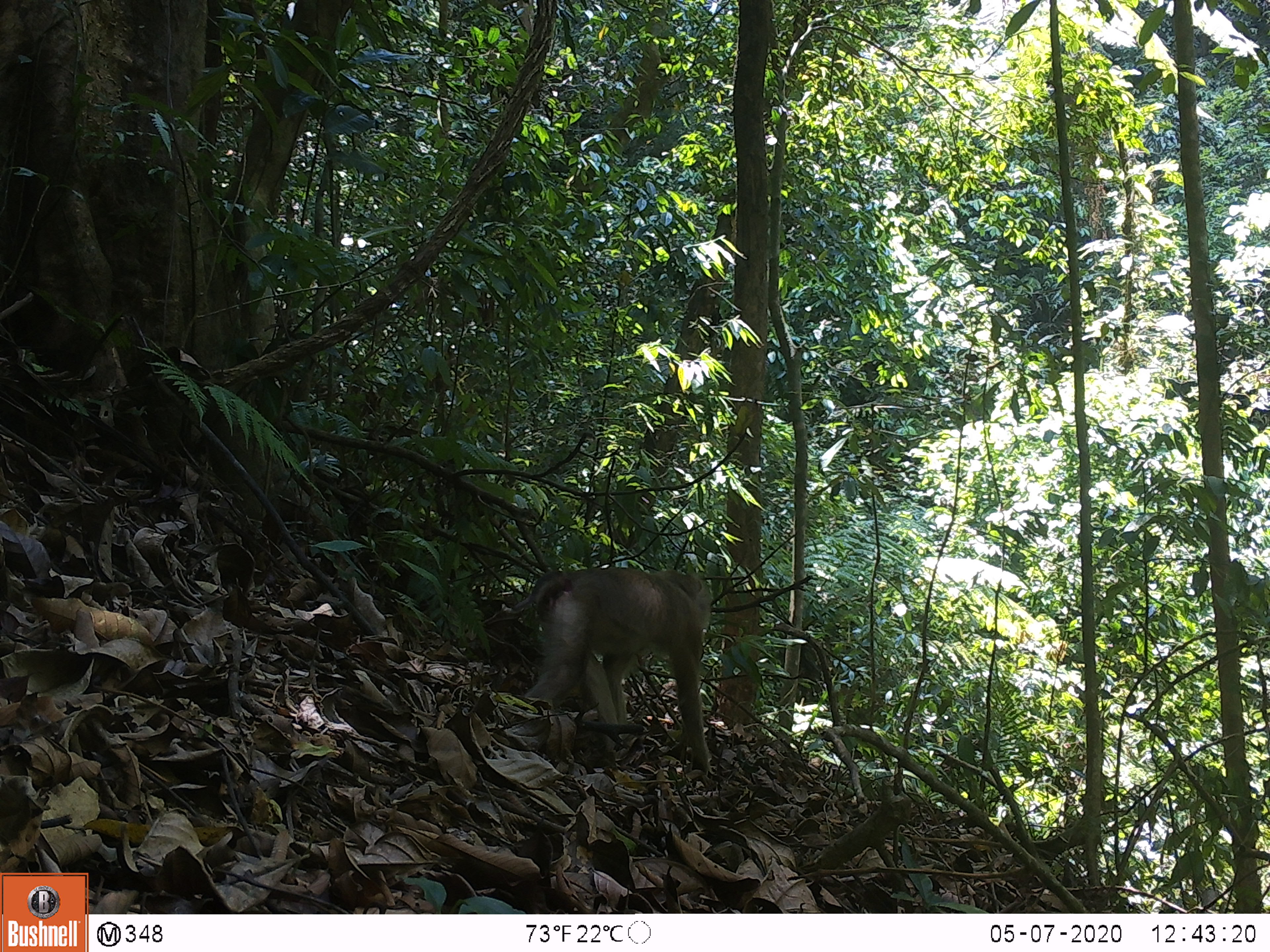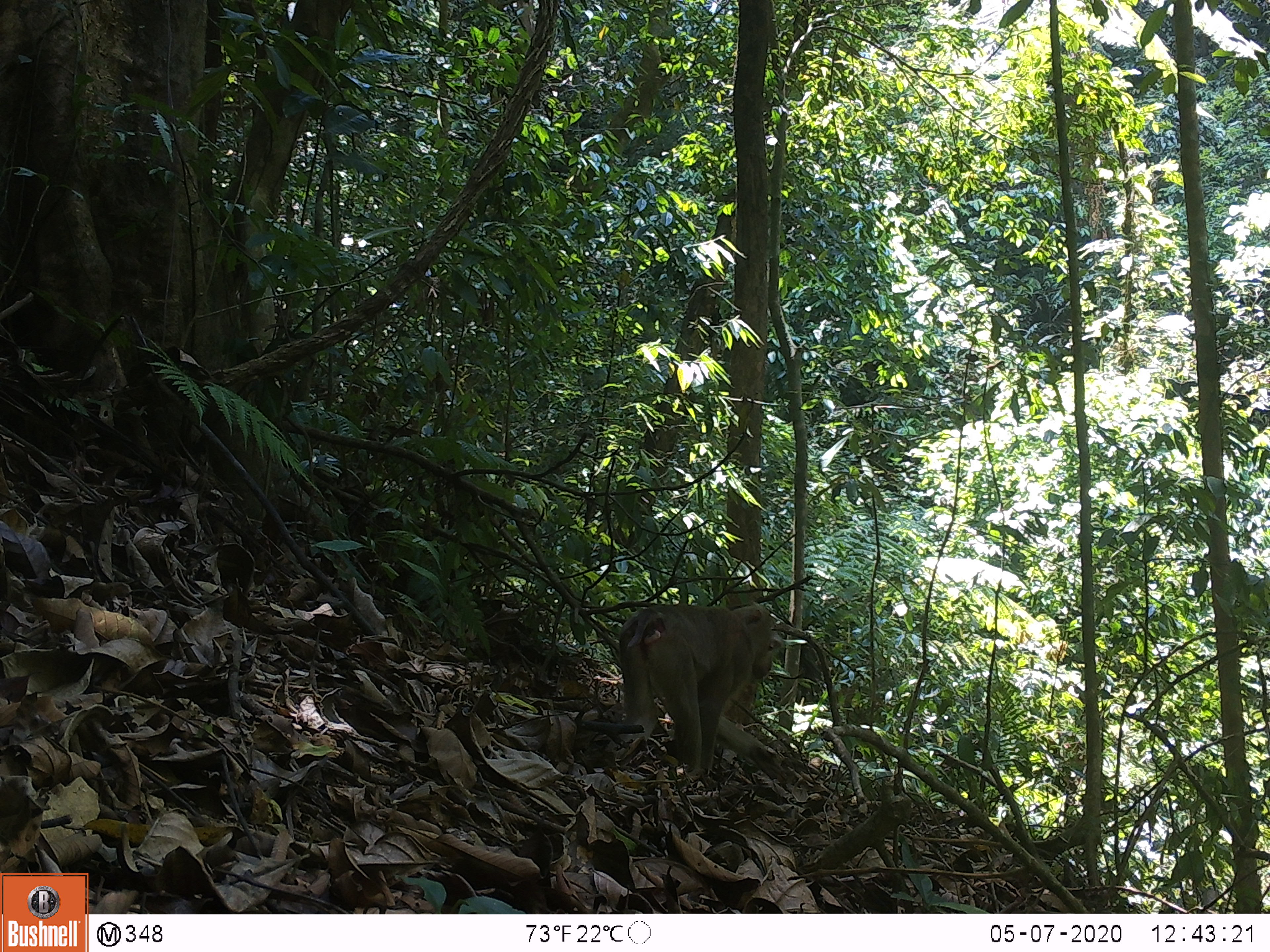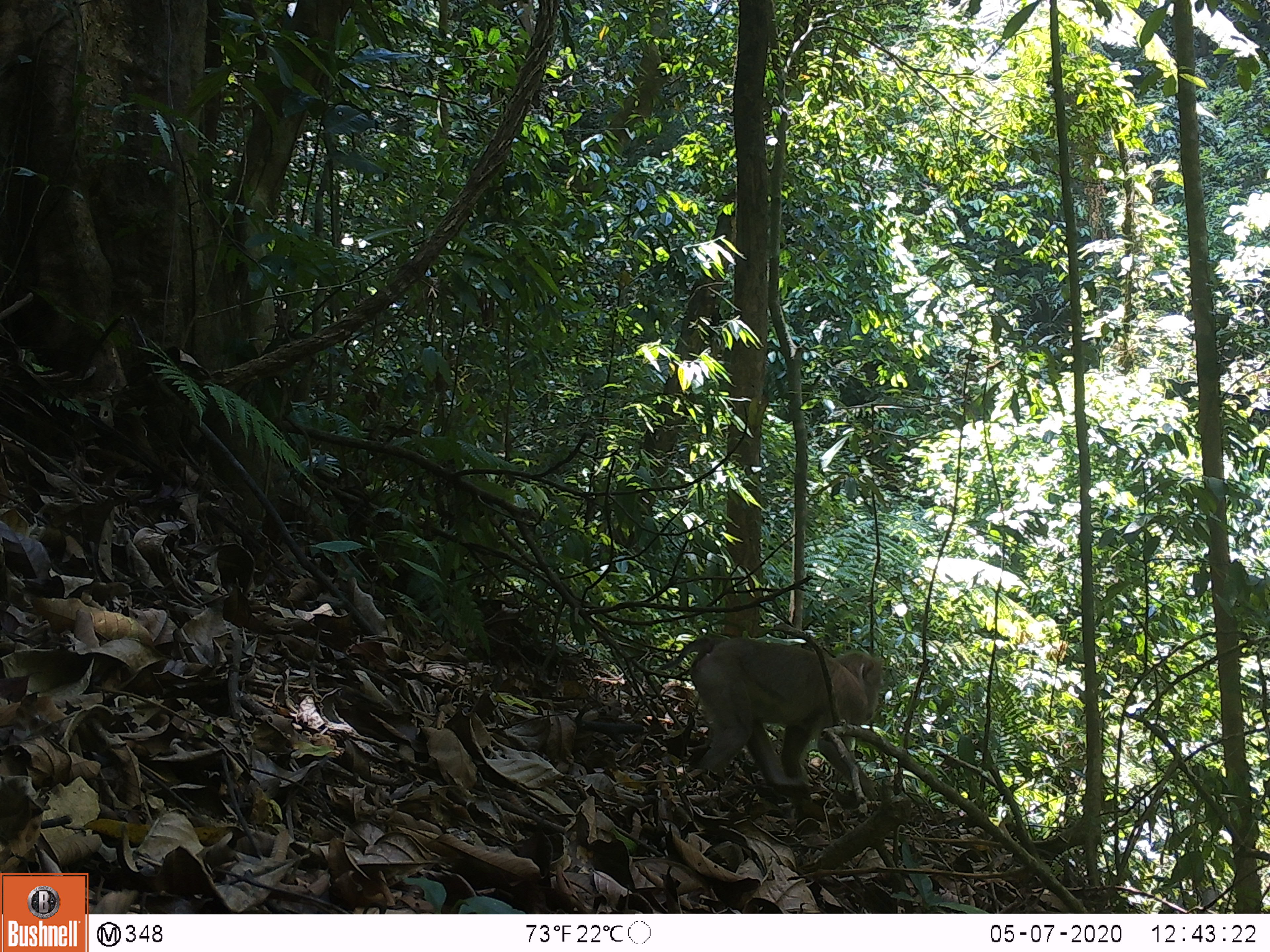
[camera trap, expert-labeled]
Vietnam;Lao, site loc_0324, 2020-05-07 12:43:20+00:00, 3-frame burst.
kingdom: Animalia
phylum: Chordata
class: Mammalia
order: Primates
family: Cercopithecidae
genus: Macaca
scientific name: Macaca nemestrina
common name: pig-tailed macaque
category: pig tailed macaque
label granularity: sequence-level